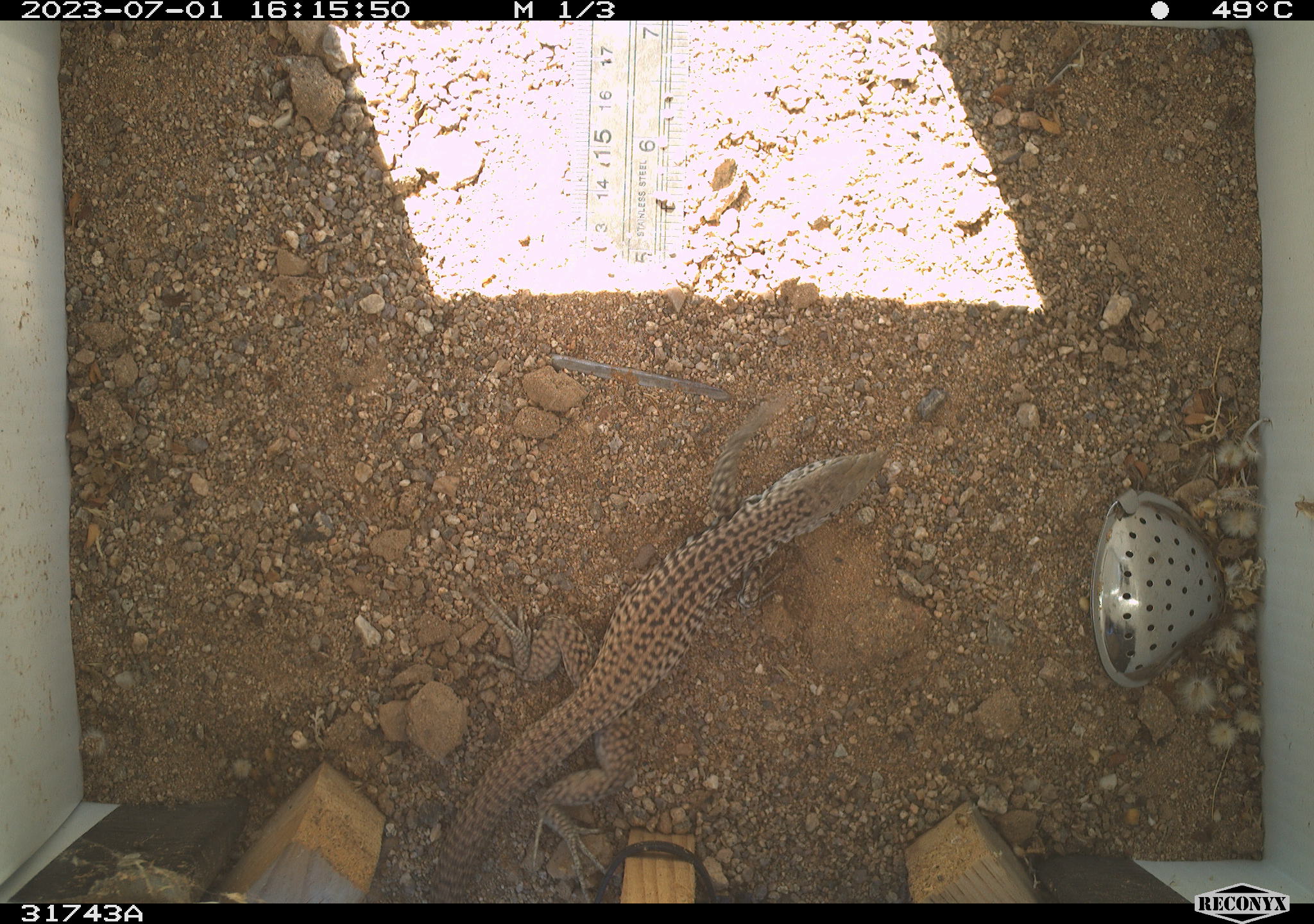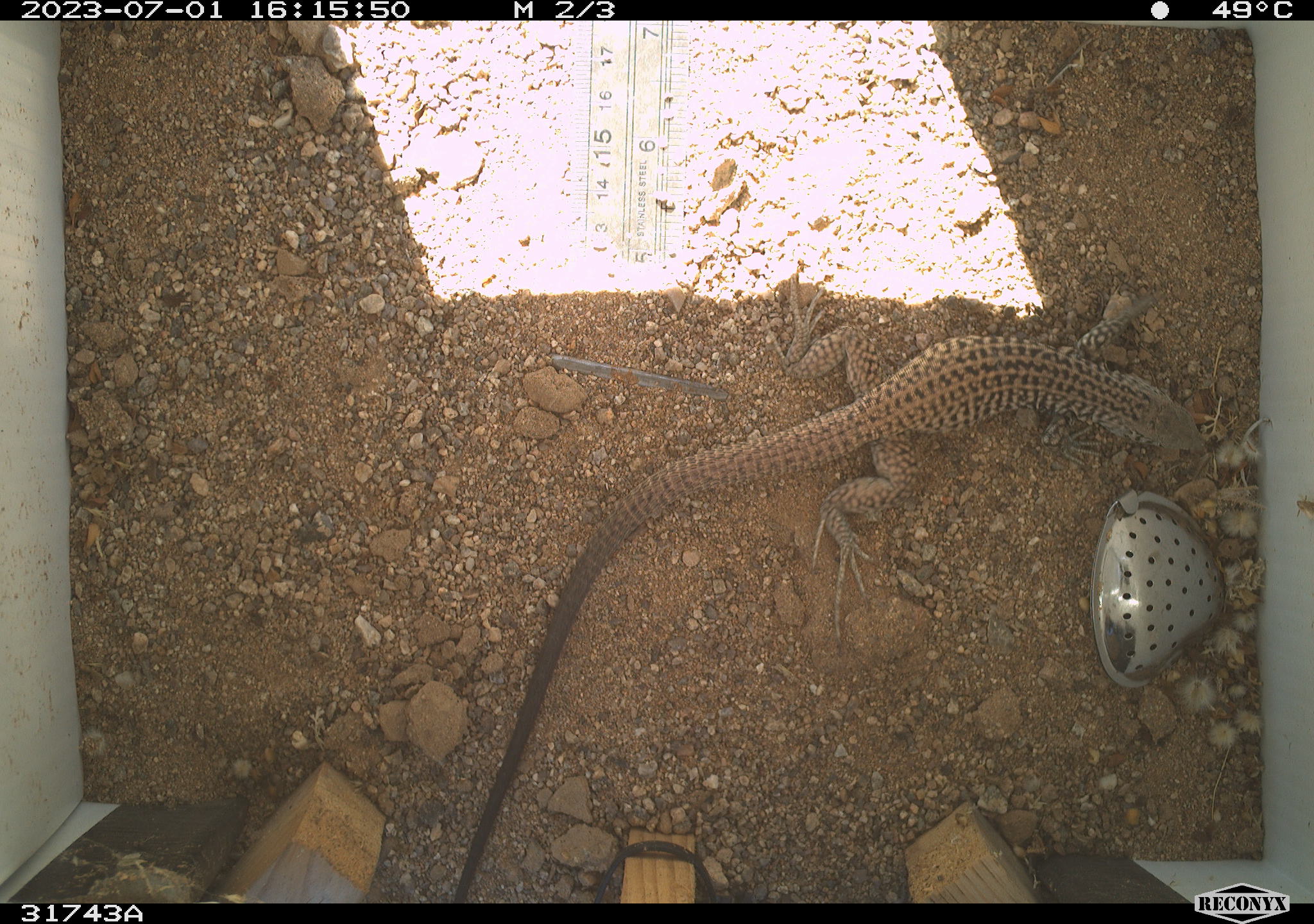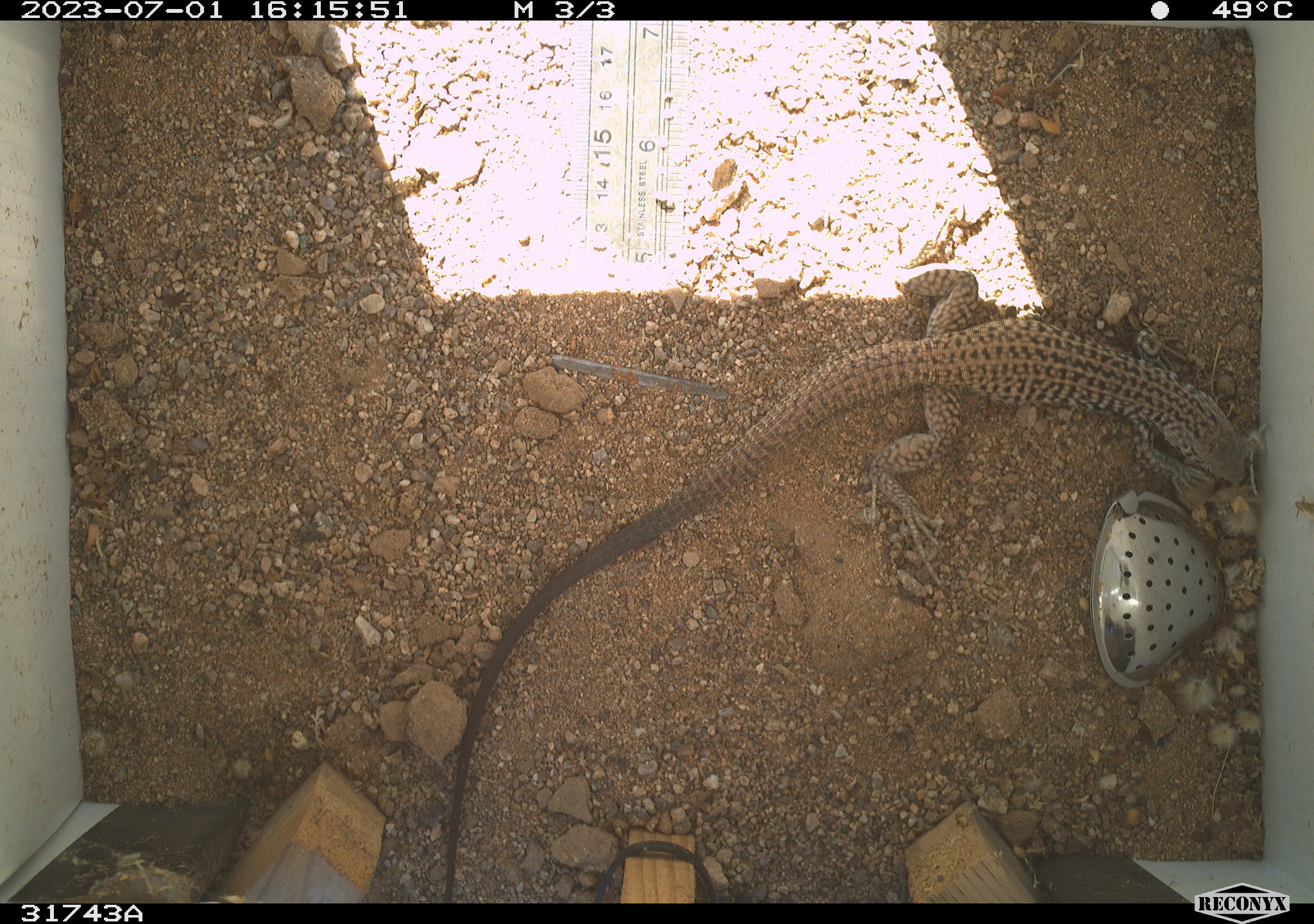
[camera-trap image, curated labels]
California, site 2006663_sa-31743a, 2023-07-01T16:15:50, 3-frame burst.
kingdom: Animalia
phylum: Chordata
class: Reptilia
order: Squamata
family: Teiidae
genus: Aspidoscelis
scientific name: Aspidoscelis tigris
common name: western whiptail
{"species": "western whiptail (Aspidoscelis tigris)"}